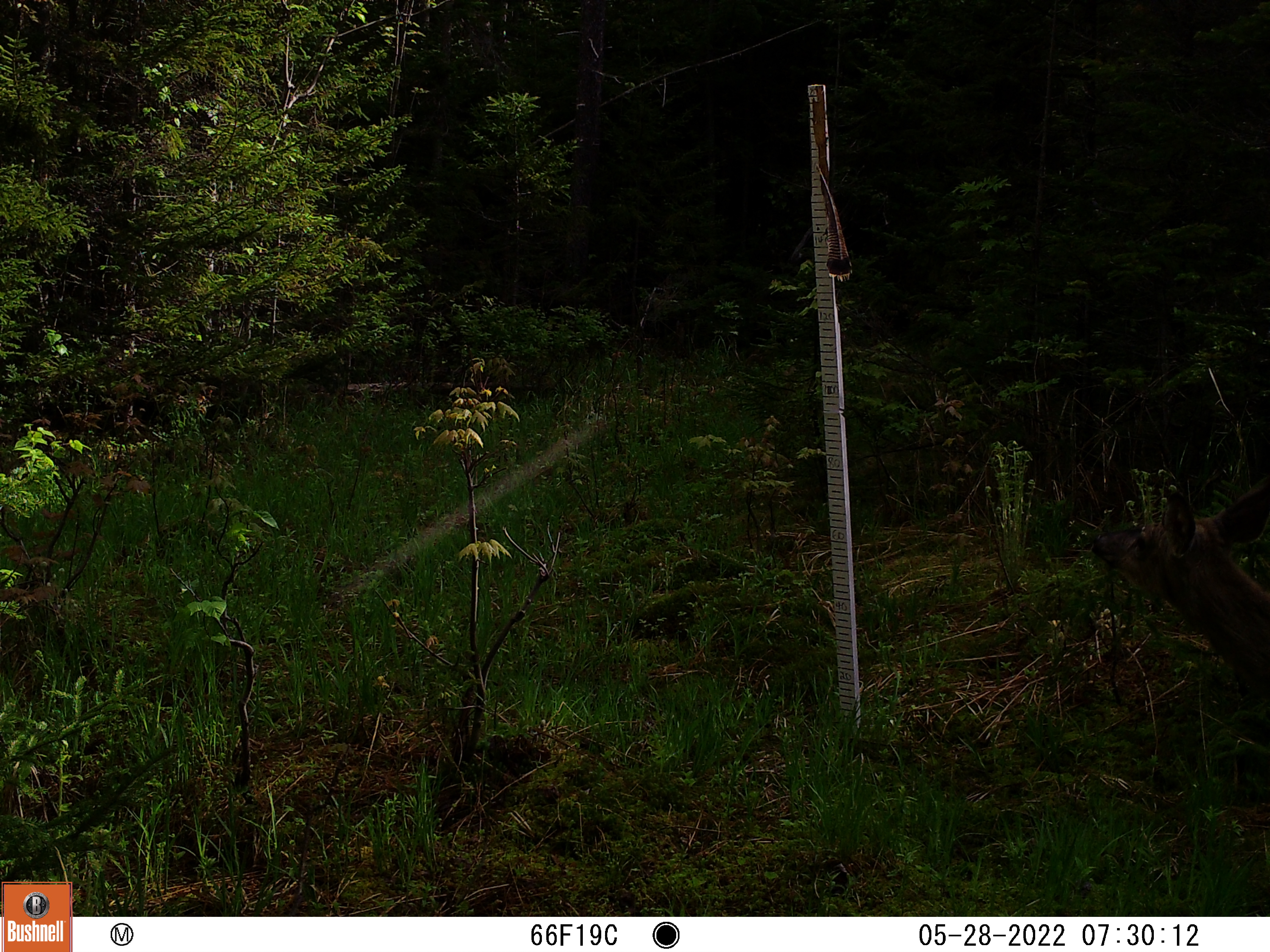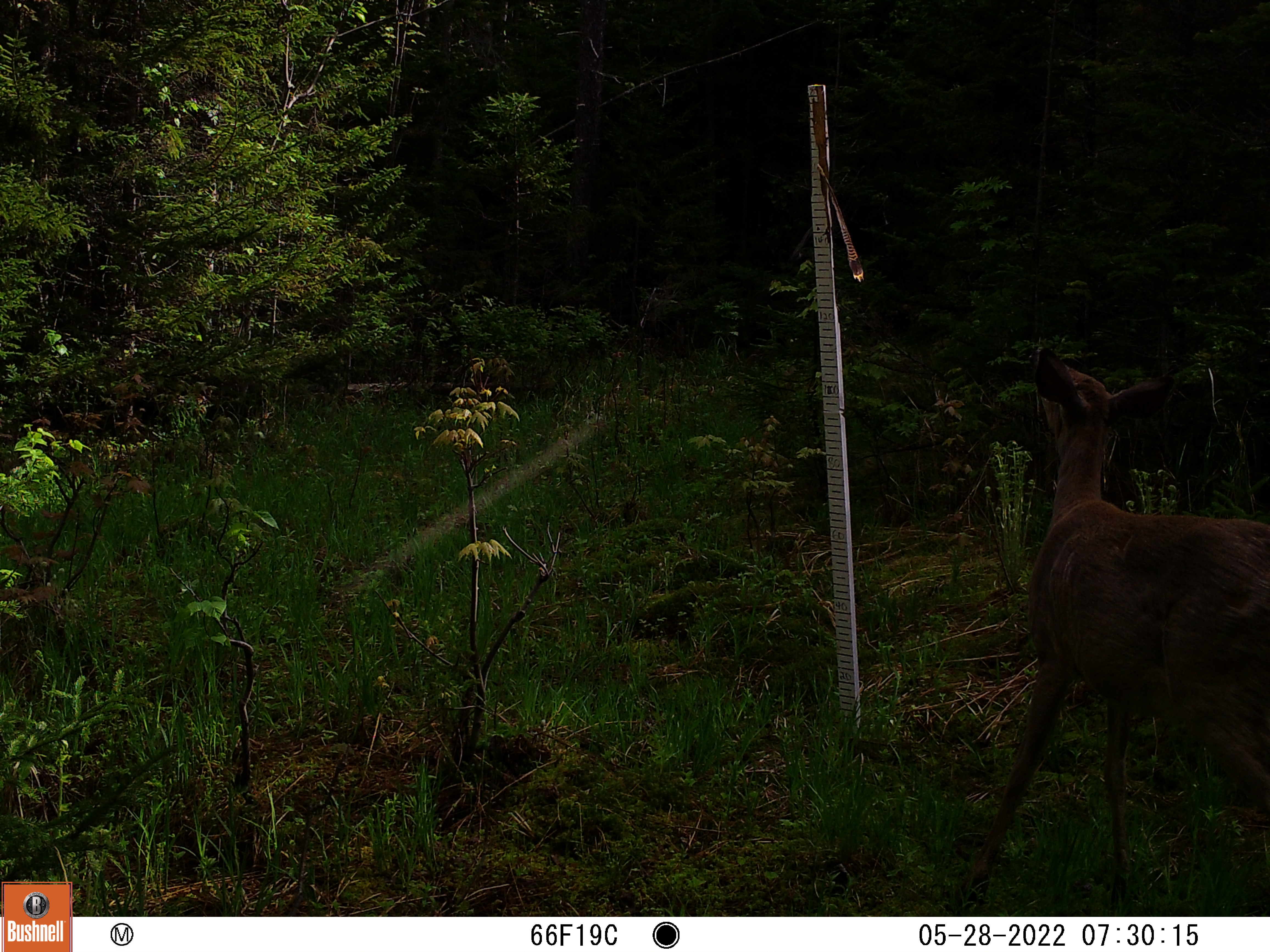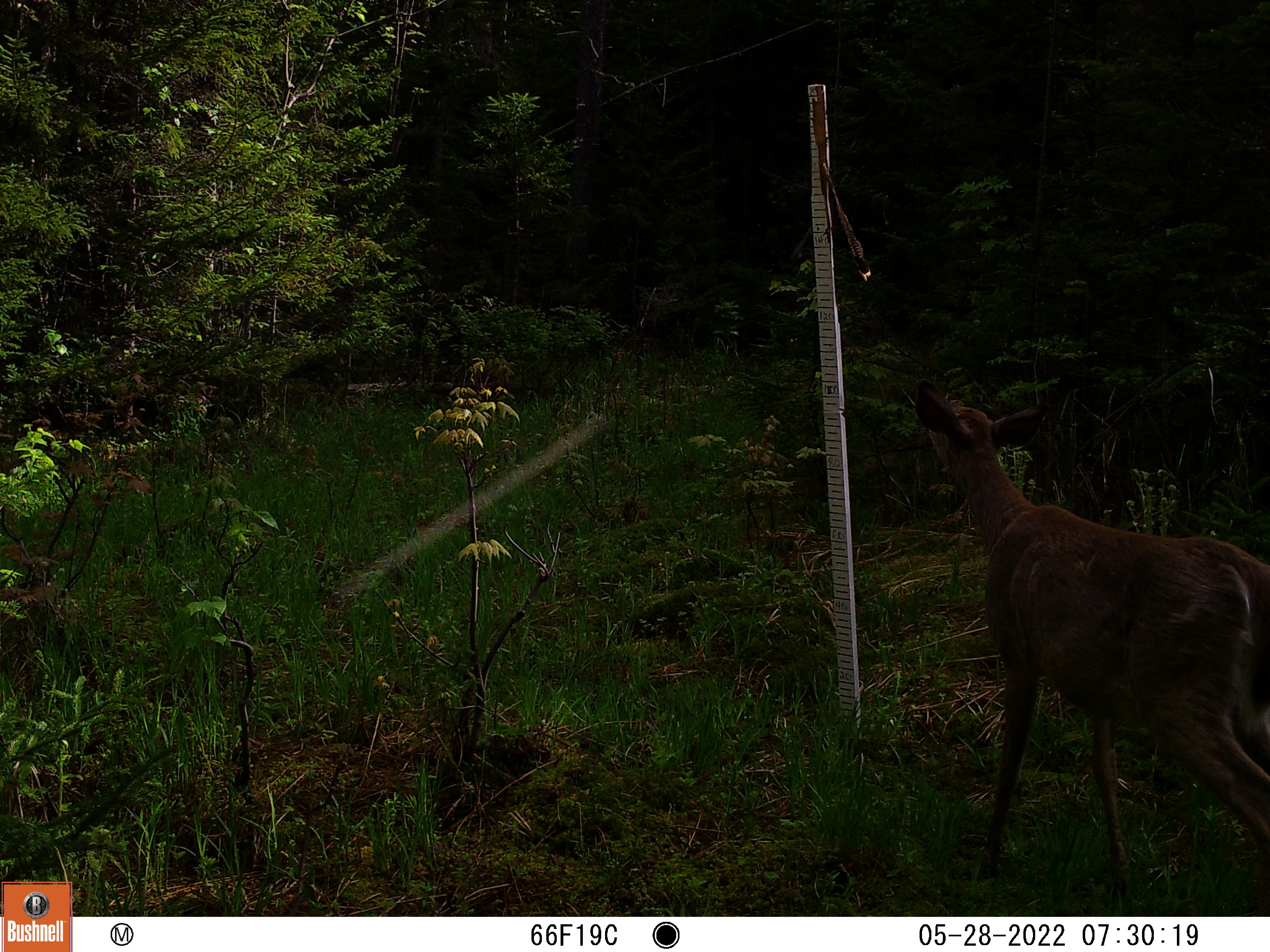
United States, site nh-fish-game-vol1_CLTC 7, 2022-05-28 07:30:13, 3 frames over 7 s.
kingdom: Animalia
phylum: Chordata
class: Mammalia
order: Artiodactyla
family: Cervidae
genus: Odocoileus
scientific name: Odocoileus virginianus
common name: white-tailed deer